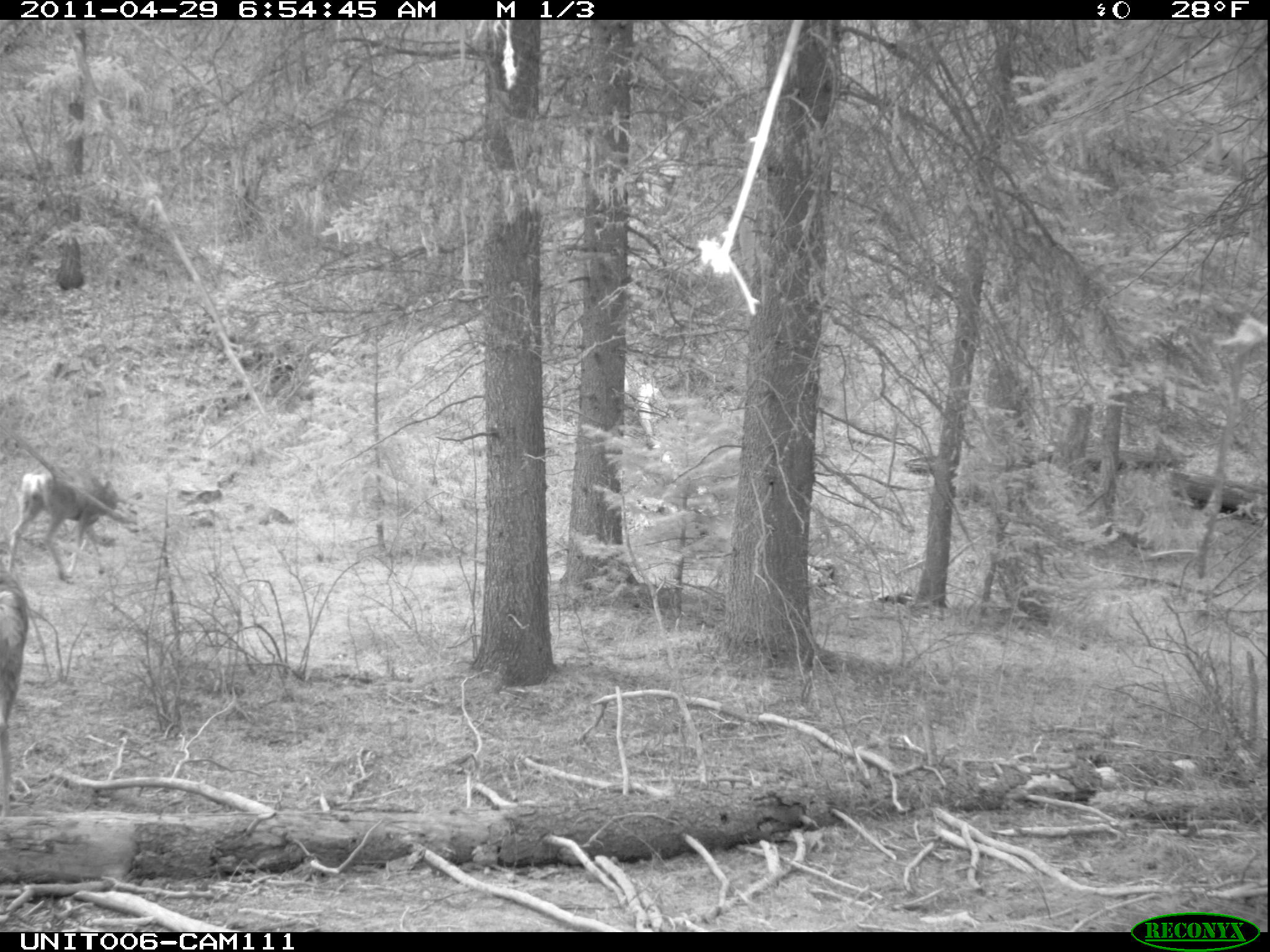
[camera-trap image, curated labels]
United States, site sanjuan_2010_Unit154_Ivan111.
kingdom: Animalia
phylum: Chordata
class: Mammalia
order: Artiodactyla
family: Cervidae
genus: Odocoileus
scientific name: Odocoileus hemionus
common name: mule deer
Odocoileus hemionus (mule deer).